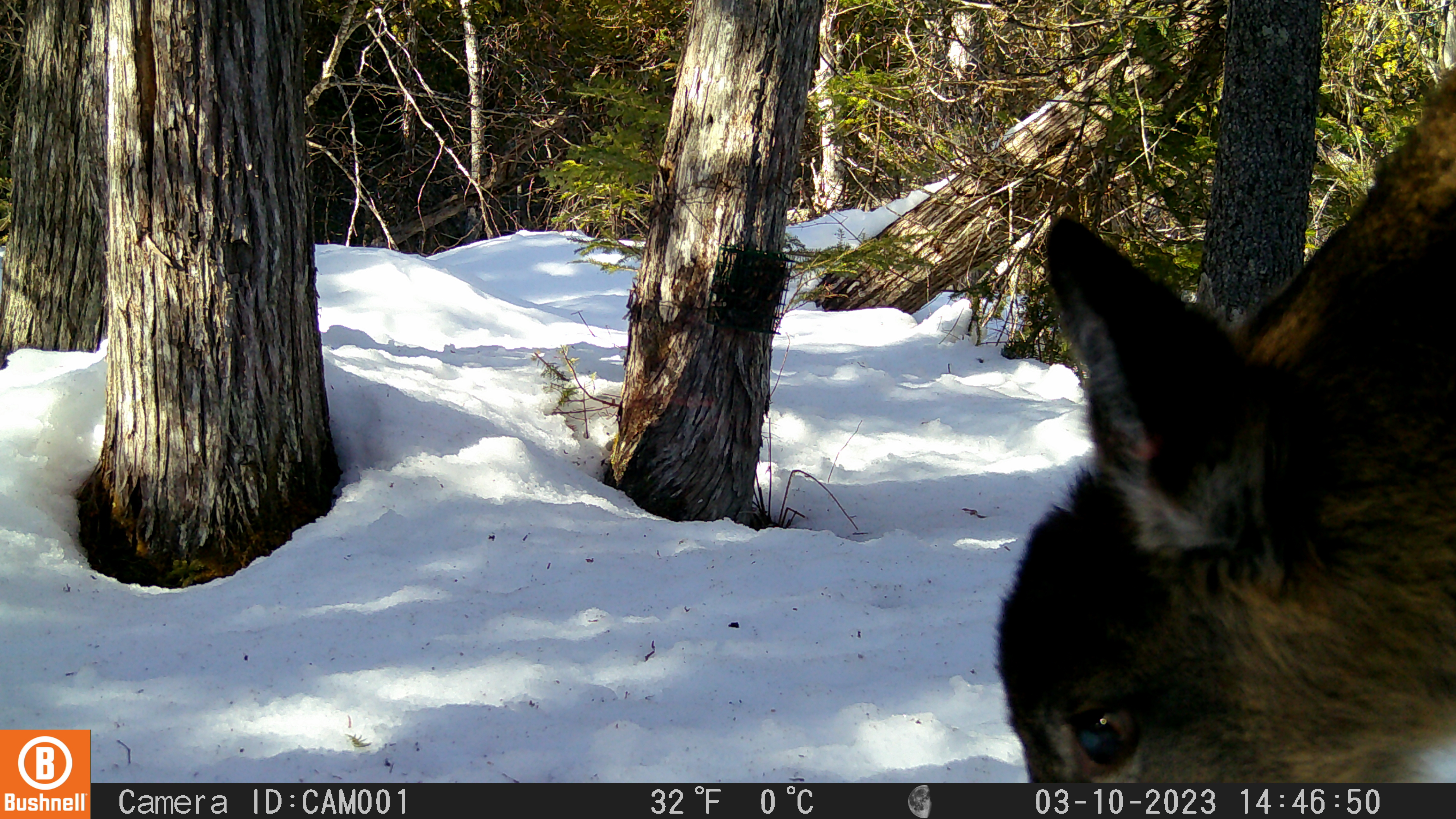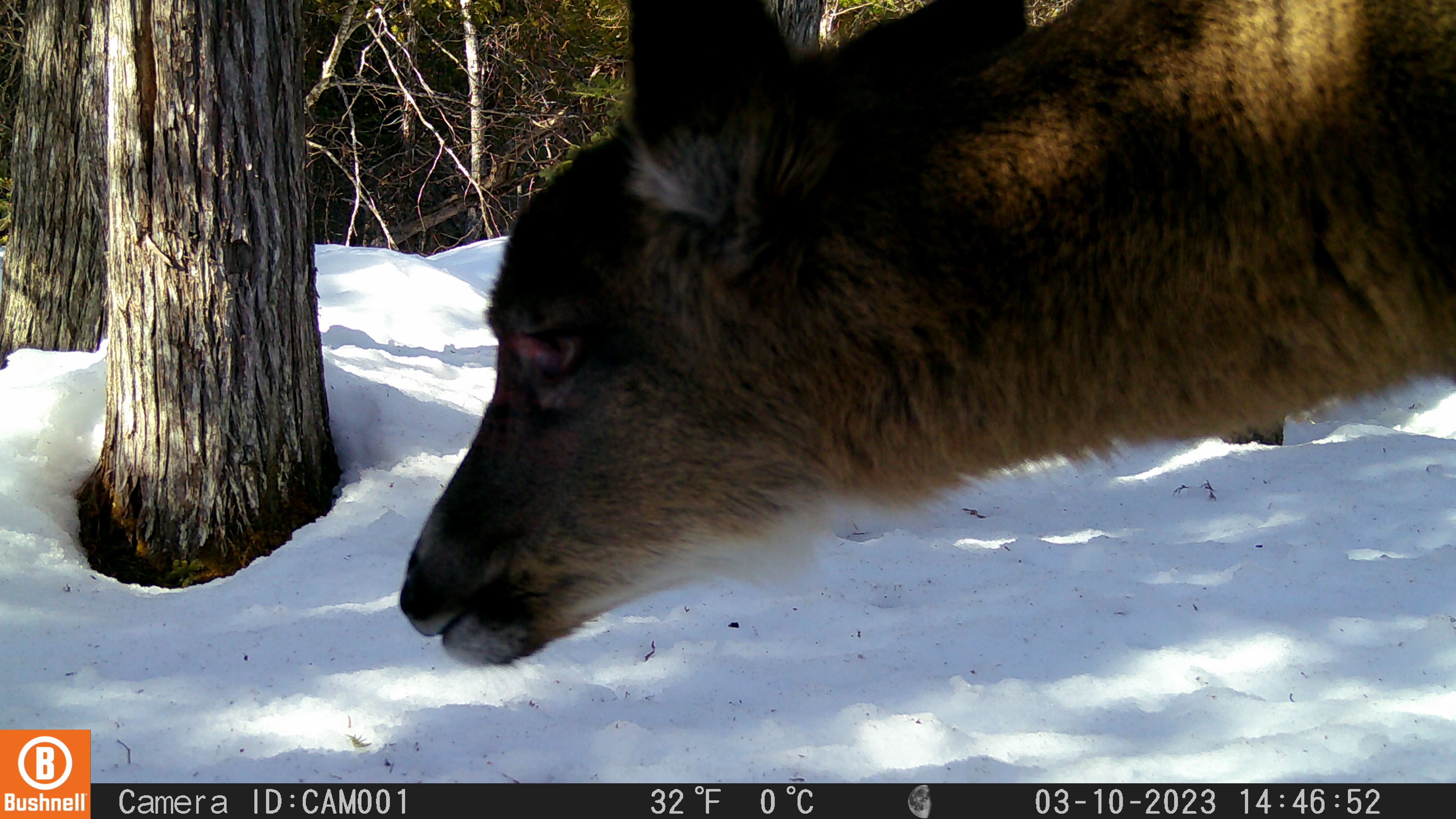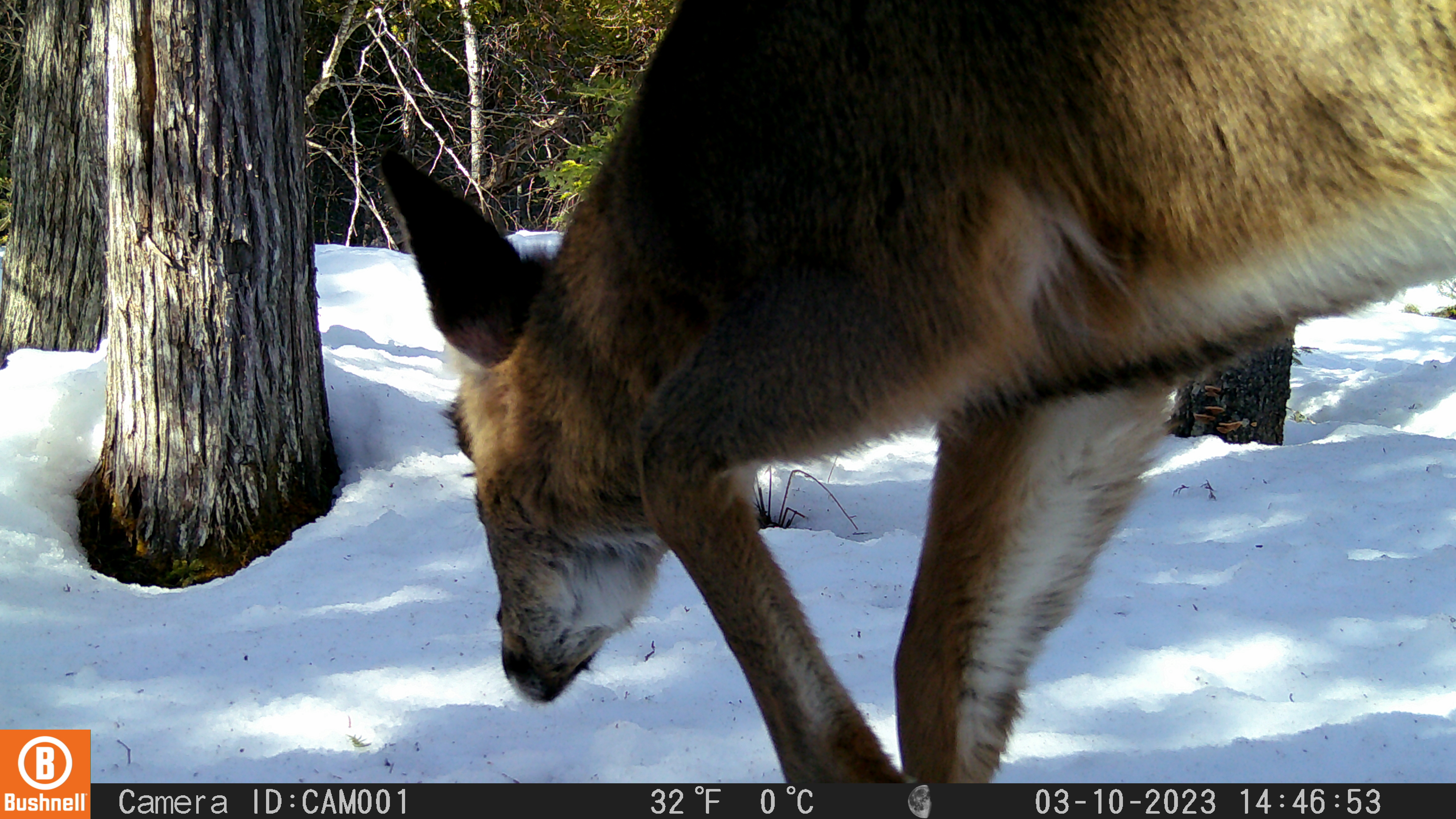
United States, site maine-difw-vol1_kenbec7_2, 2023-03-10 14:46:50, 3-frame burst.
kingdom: Animalia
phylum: Chordata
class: Mammalia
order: Artiodactyla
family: Cervidae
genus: Odocoileus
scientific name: Odocoileus virginianus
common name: white-tailed deer